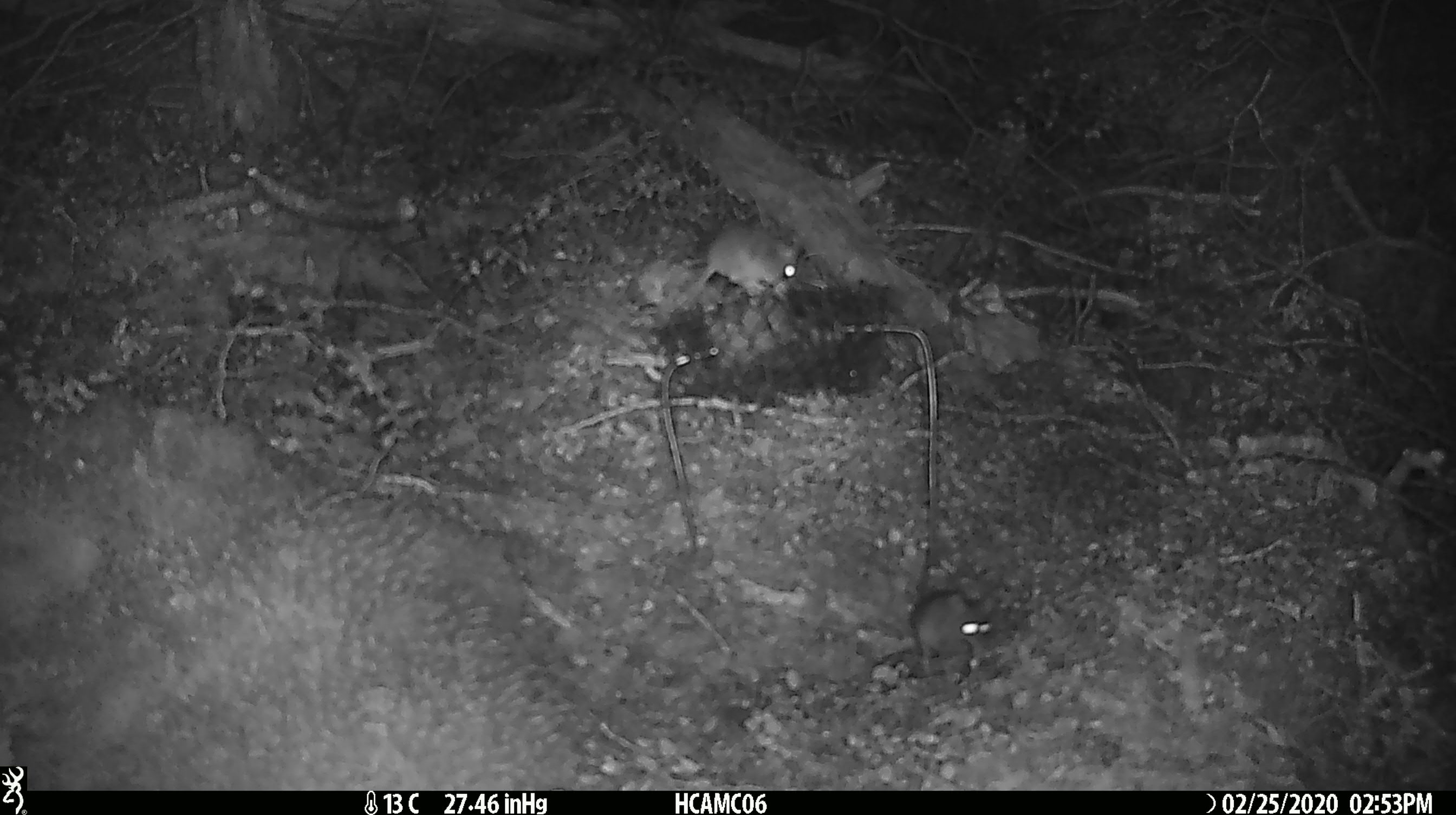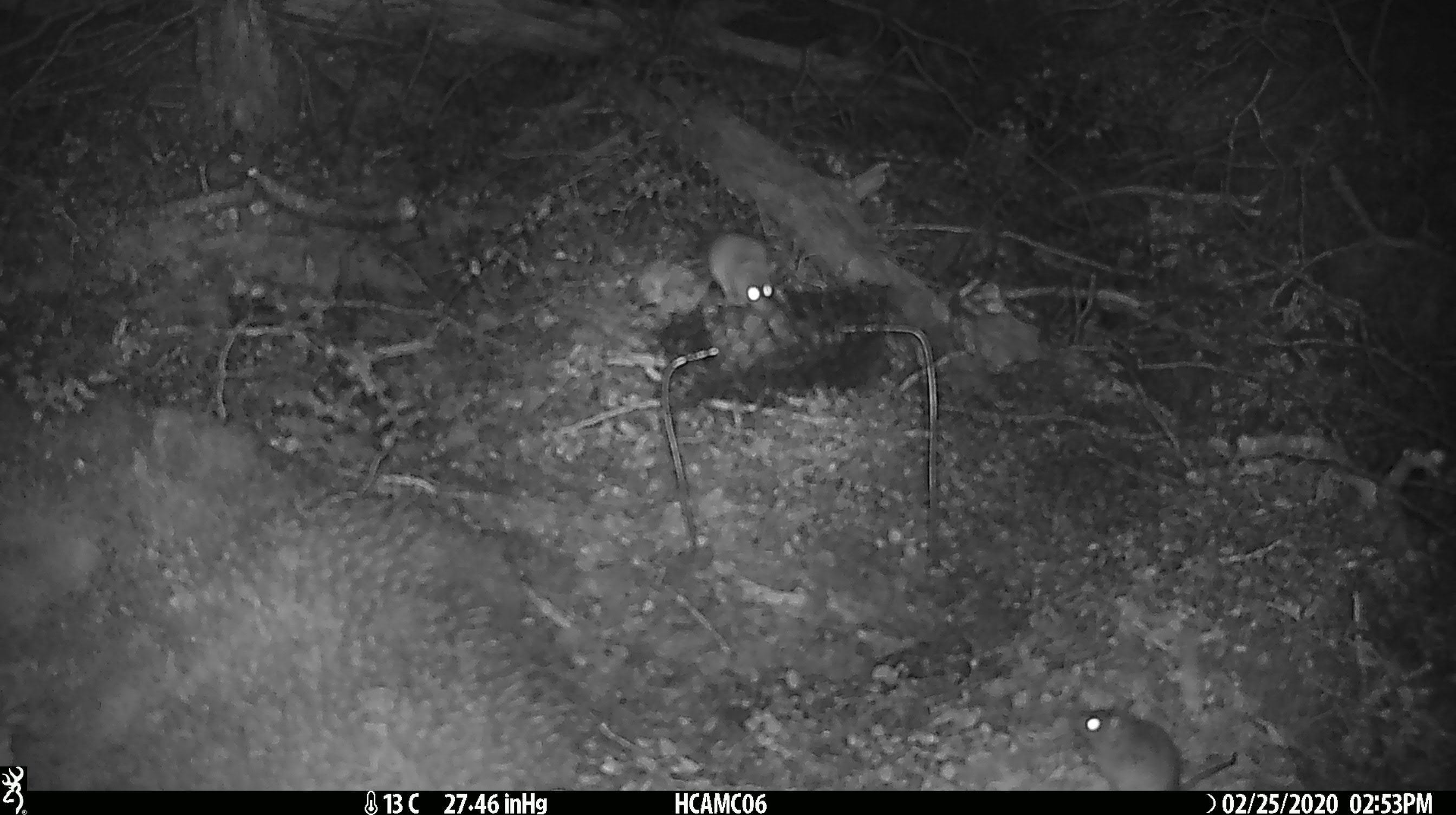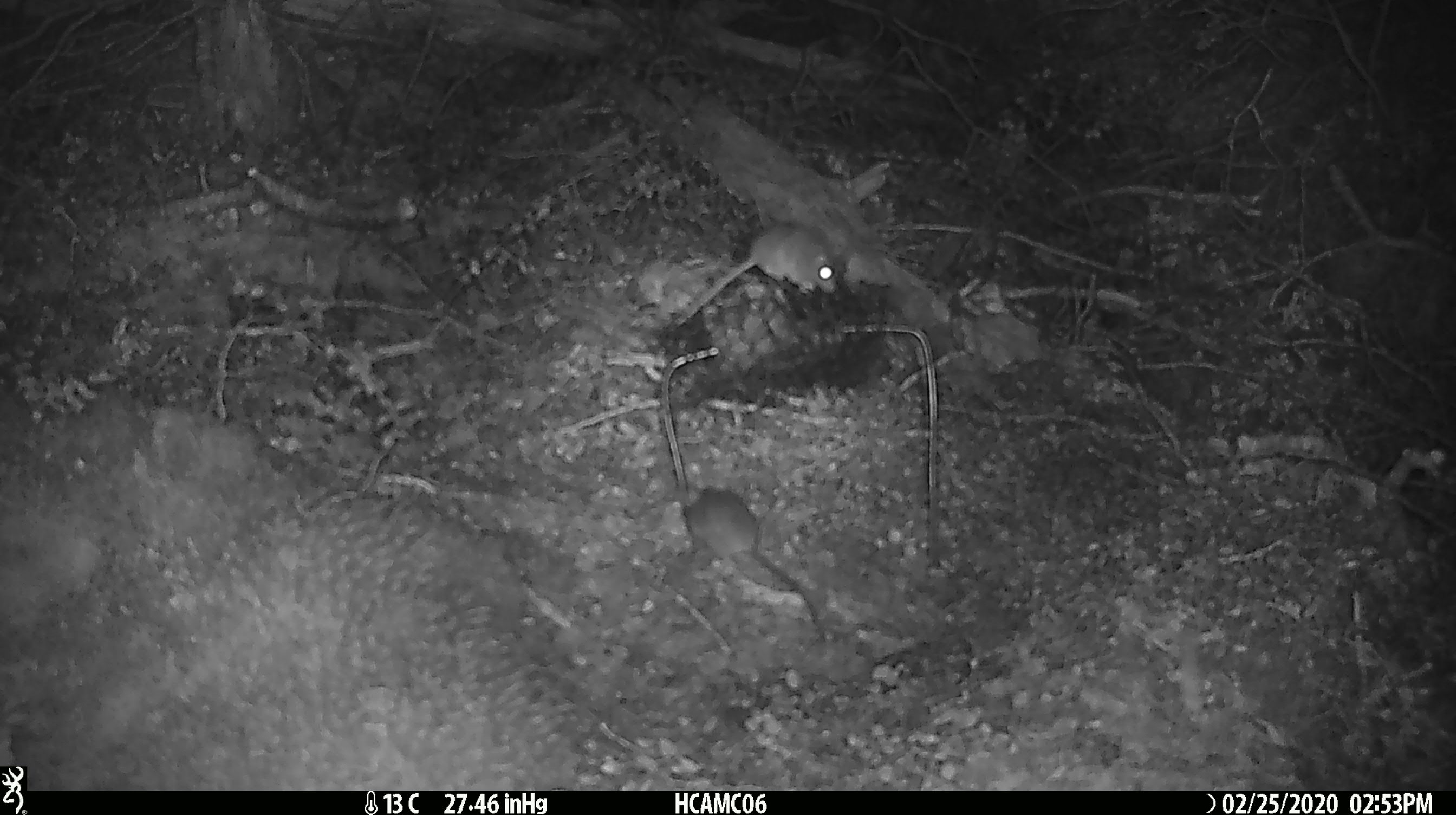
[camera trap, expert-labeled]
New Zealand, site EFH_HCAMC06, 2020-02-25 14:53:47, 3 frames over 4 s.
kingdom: Animalia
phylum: Chordata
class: Mammalia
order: Rodentia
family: Muridae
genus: Mus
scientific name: Mus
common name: mouse